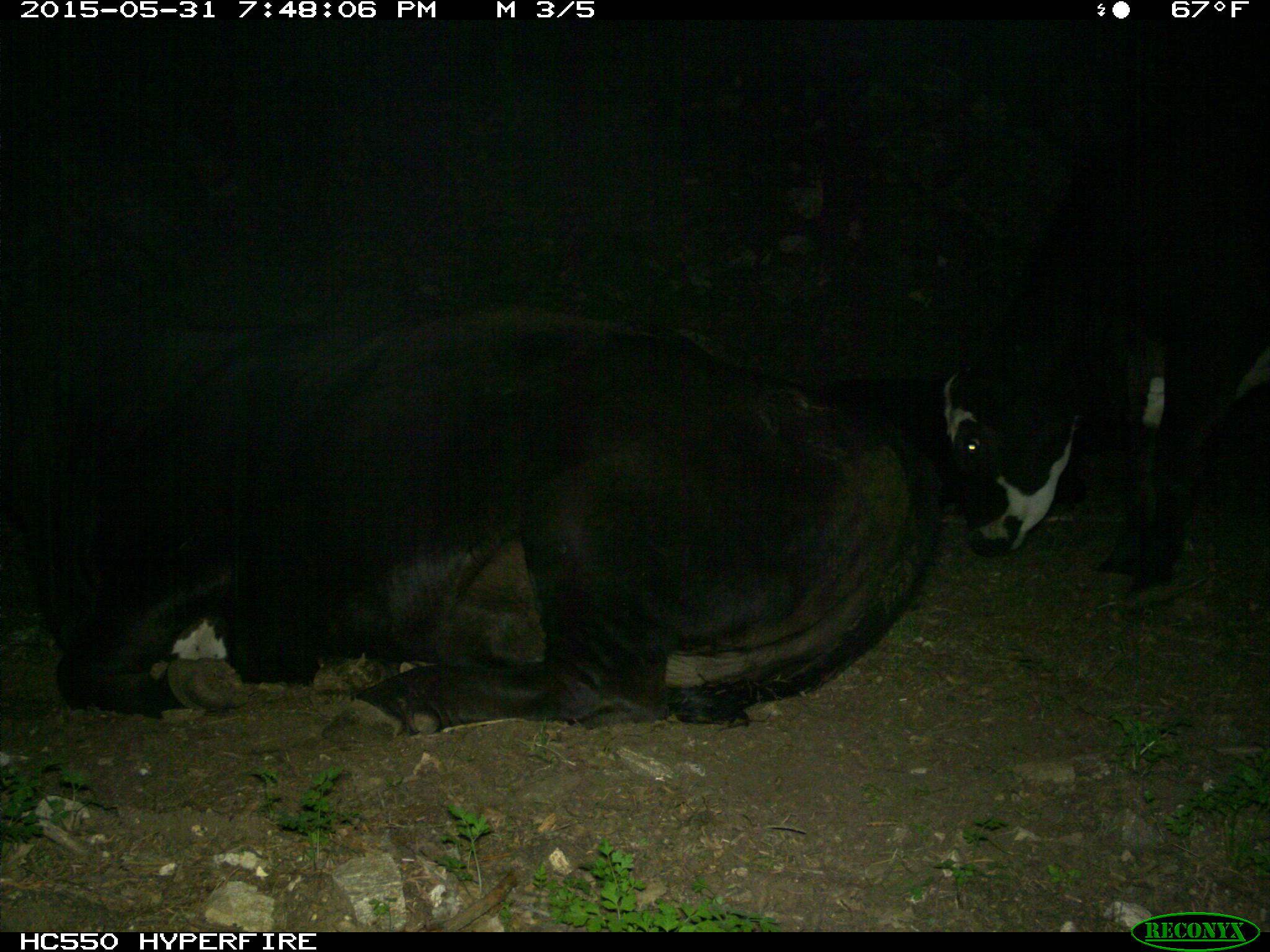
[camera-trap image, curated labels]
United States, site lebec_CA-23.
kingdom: Animalia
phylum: Chordata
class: Mammalia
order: Artiodactyla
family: Bovidae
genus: Bos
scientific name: Bos taurus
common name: domestic cow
Bos taurus (domestic cow).